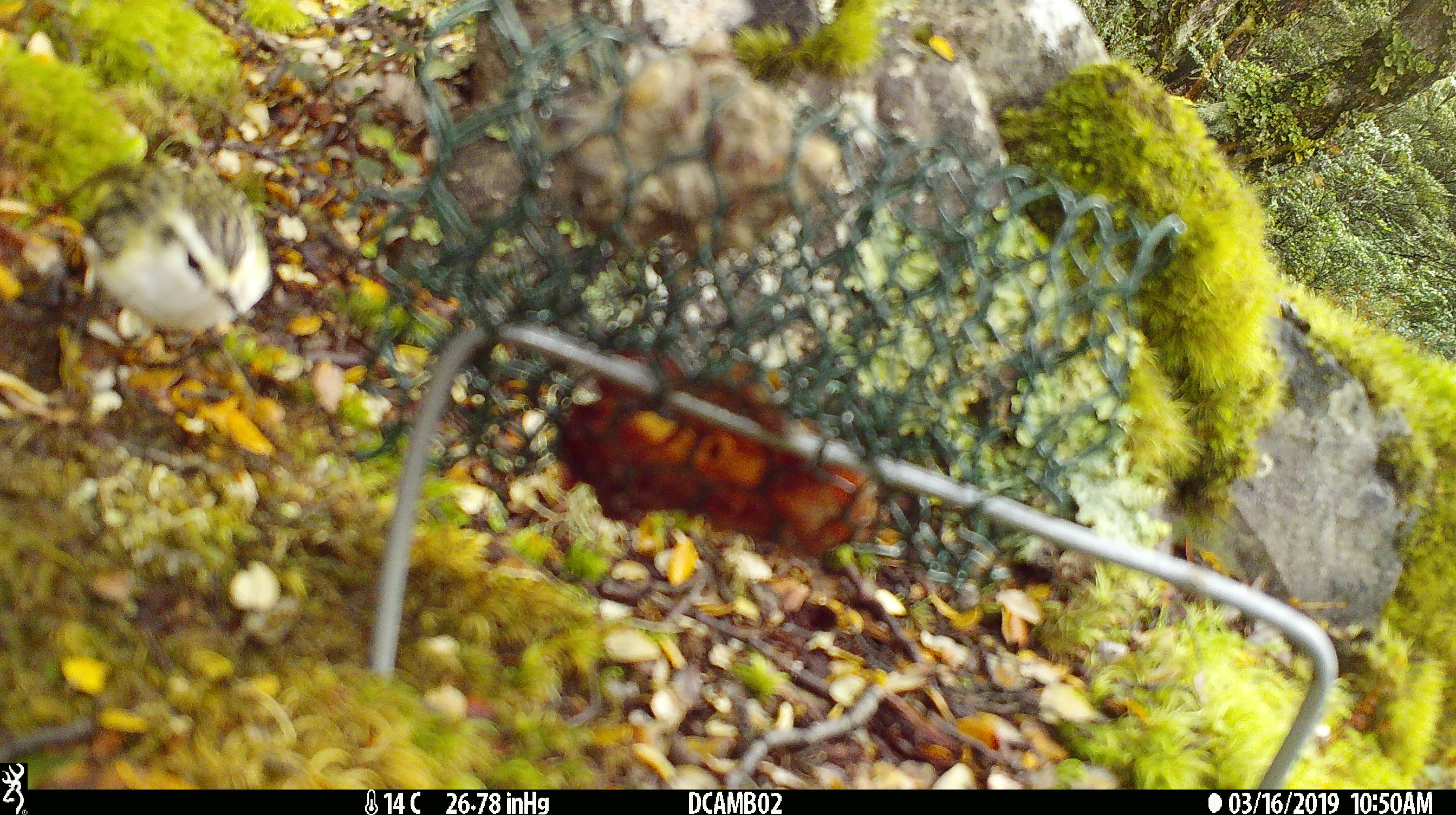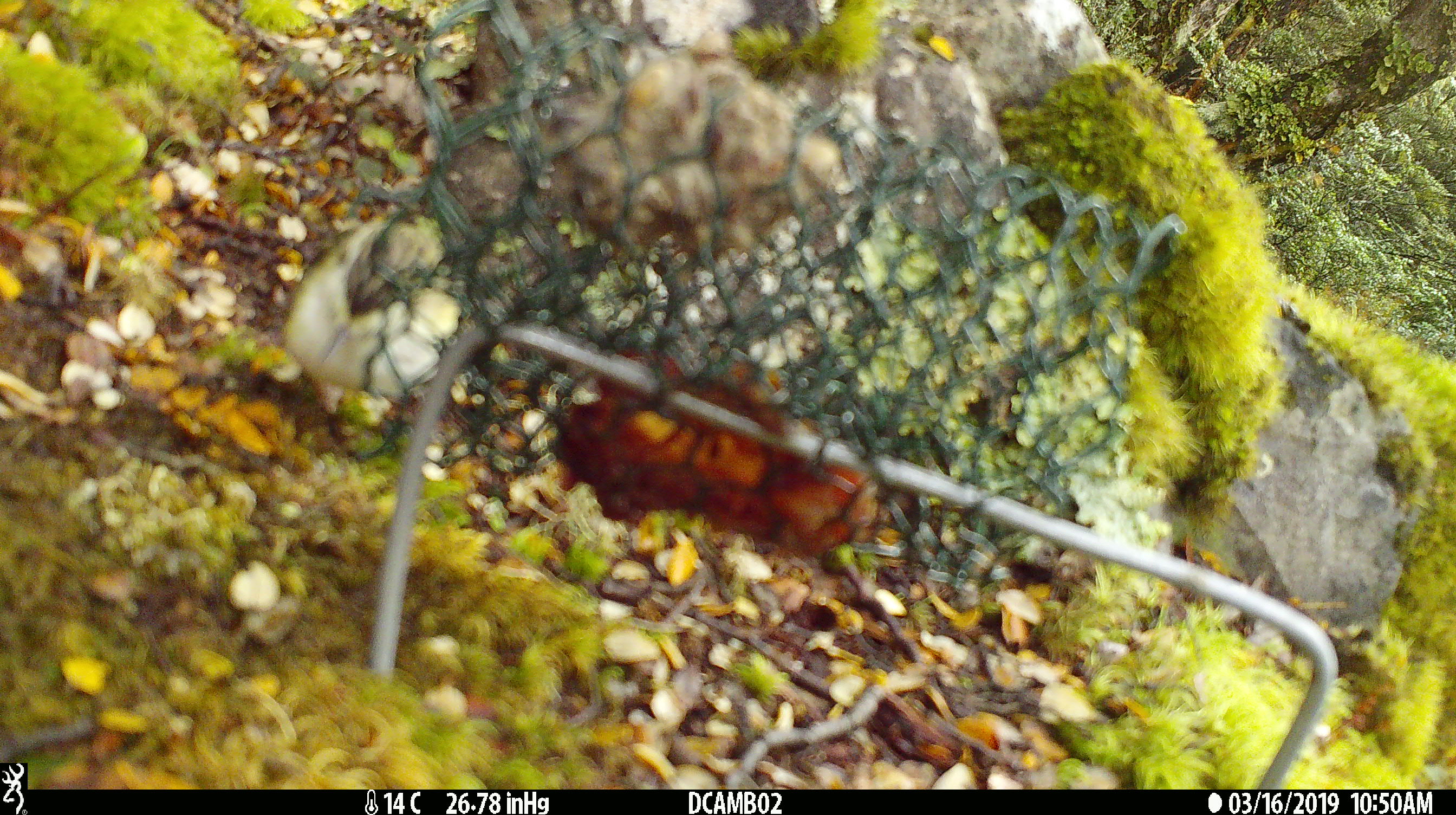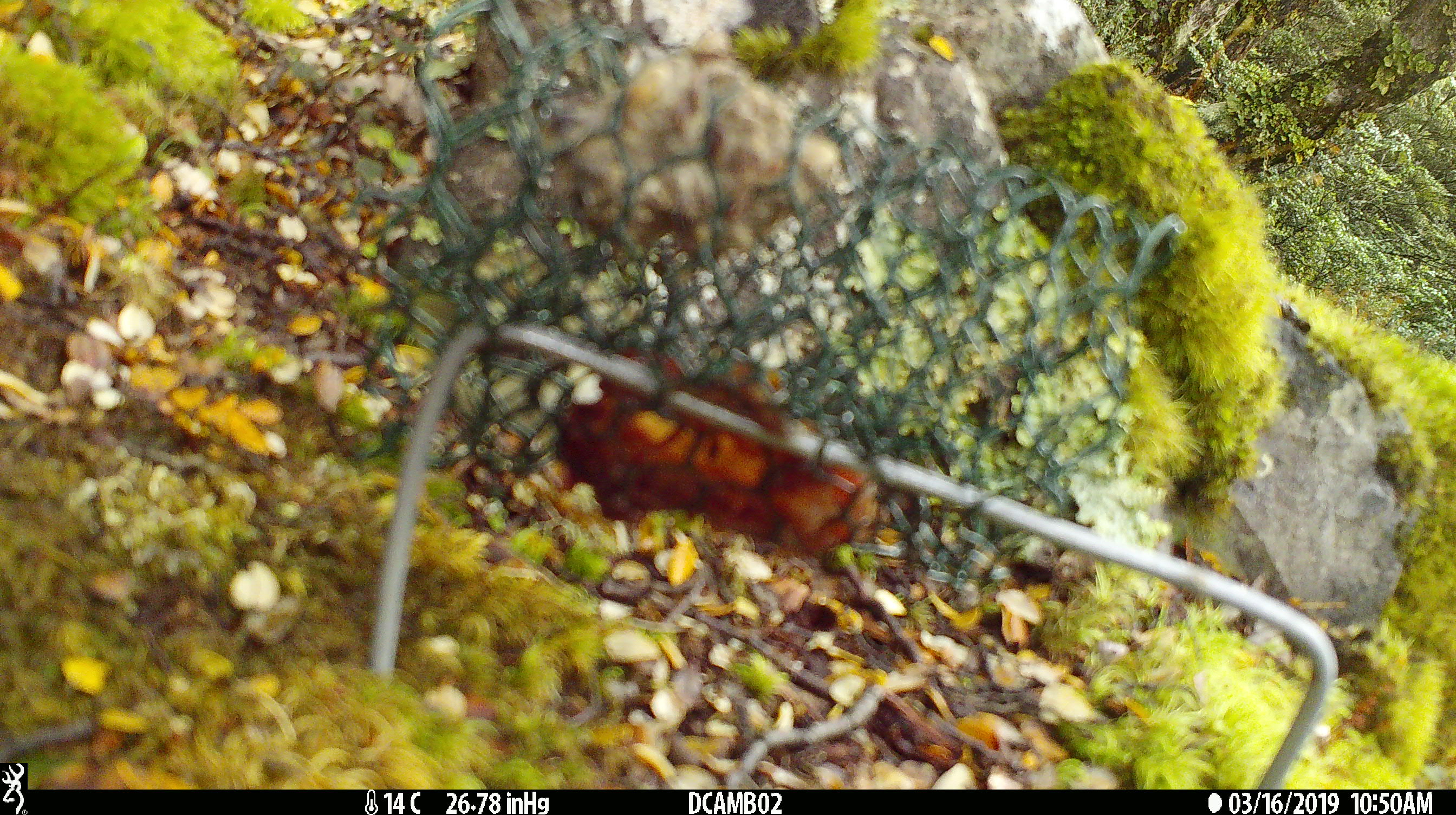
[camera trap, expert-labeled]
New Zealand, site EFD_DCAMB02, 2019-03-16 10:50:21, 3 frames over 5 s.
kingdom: Animalia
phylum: Chordata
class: Aves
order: Passeriformes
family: Acanthisittidae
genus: Acanthisitta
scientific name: Acanthisitta chloris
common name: rifleman